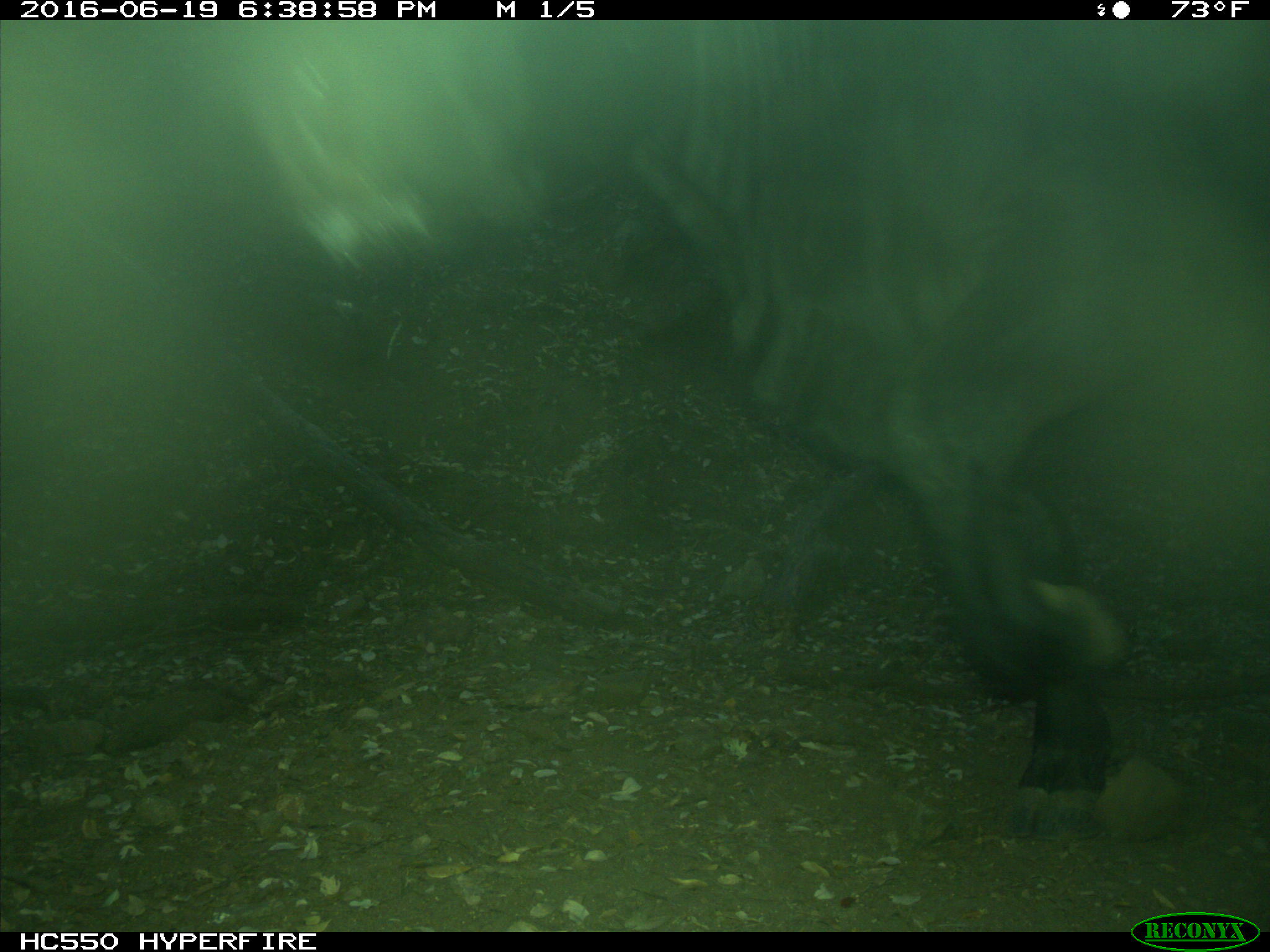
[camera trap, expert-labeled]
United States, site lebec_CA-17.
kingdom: Animalia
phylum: Chordata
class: Mammalia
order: Artiodactyla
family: Bovidae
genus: Bos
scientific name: Bos taurus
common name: domestic cow